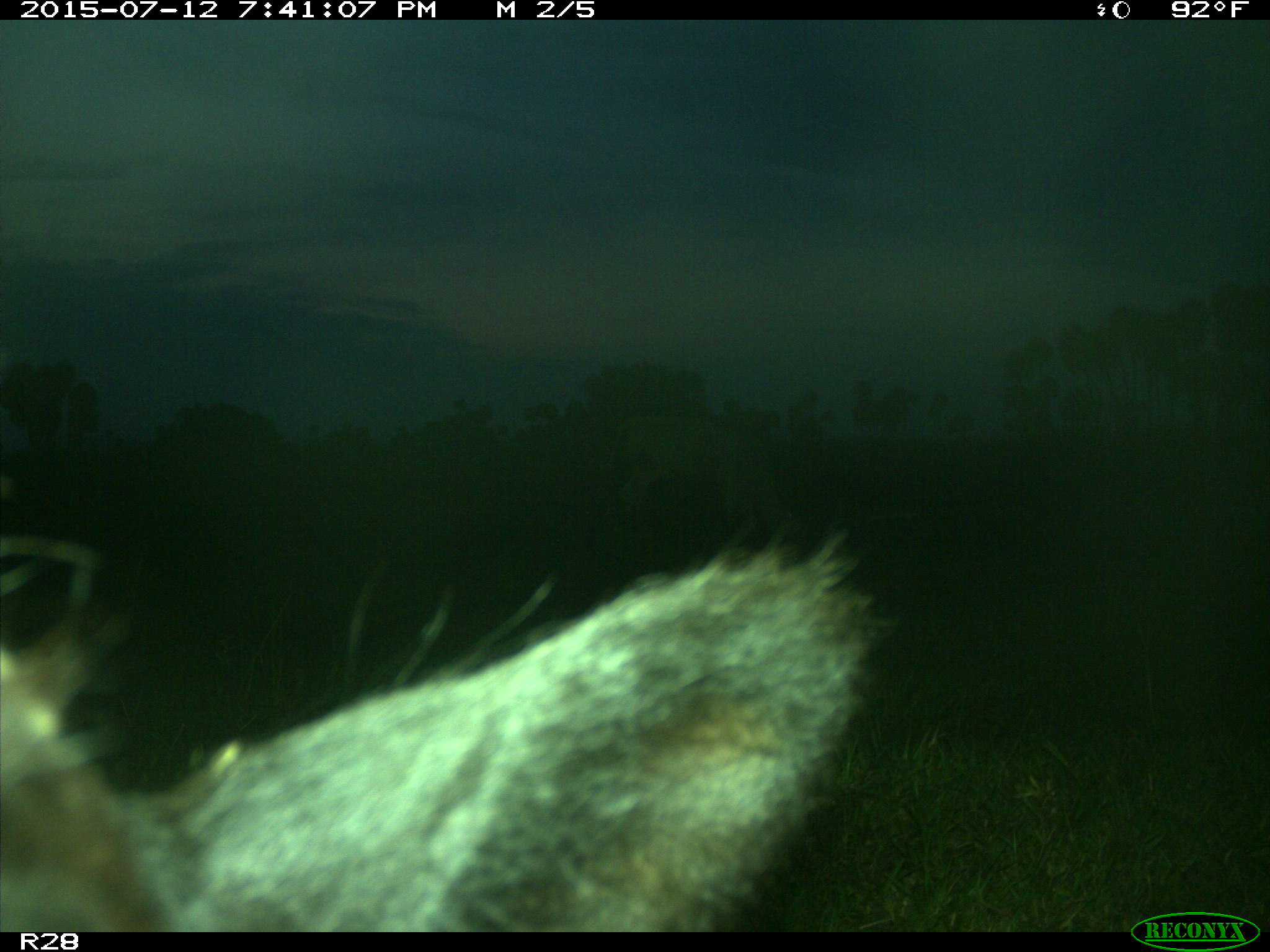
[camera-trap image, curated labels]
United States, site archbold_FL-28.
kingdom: Animalia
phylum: Chordata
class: Mammalia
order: Artiodactyla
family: Bovidae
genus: Bos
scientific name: Bos taurus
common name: domestic cow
Bos taurus (domestic cow).